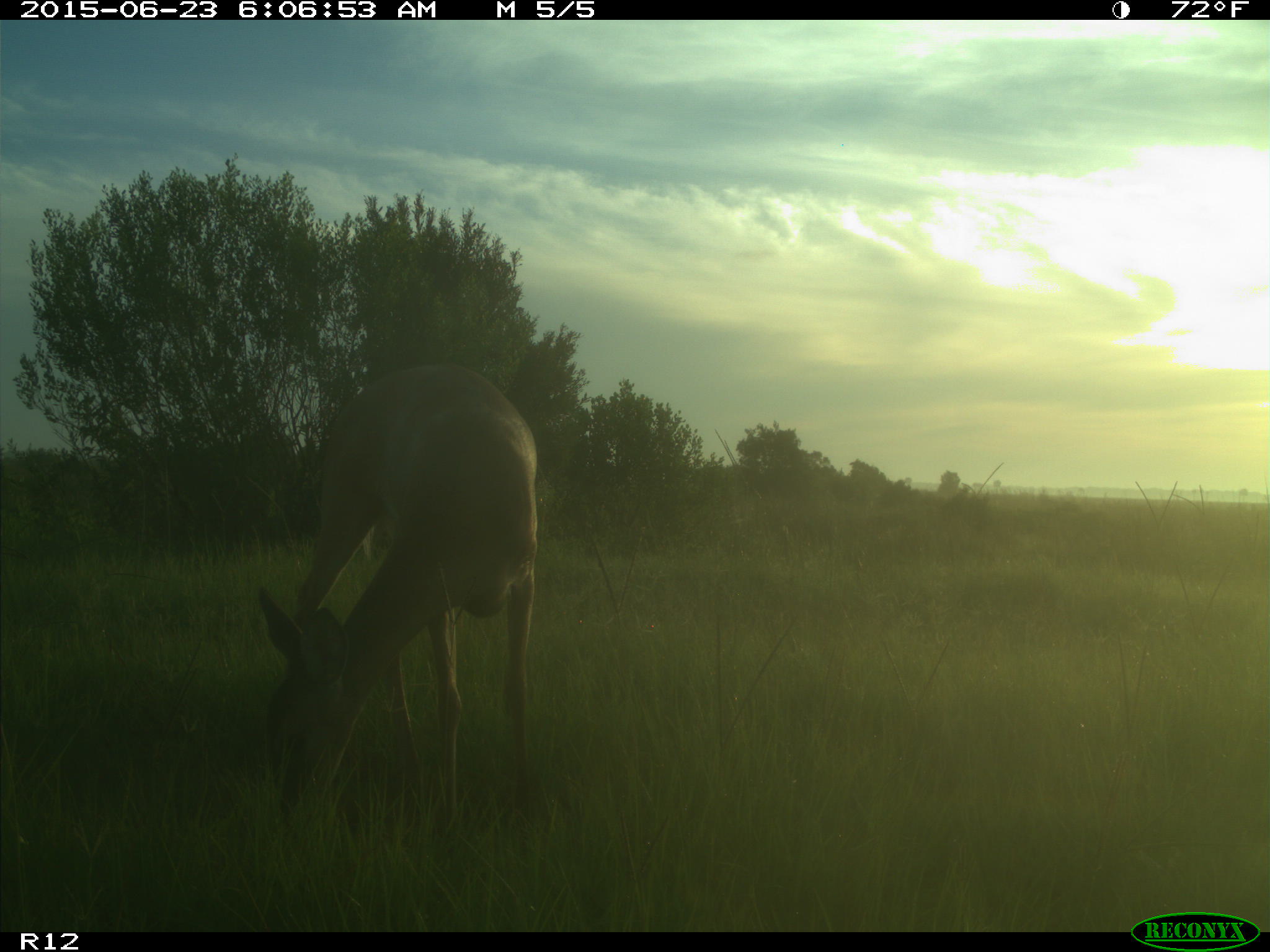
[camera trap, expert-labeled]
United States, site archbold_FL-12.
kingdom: Animalia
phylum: Chordata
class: Mammalia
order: Artiodactyla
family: Cervidae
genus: Odocoileus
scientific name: Odocoileus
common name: deer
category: unidentified deer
Unidentified deer (deer) (Odocoileus).